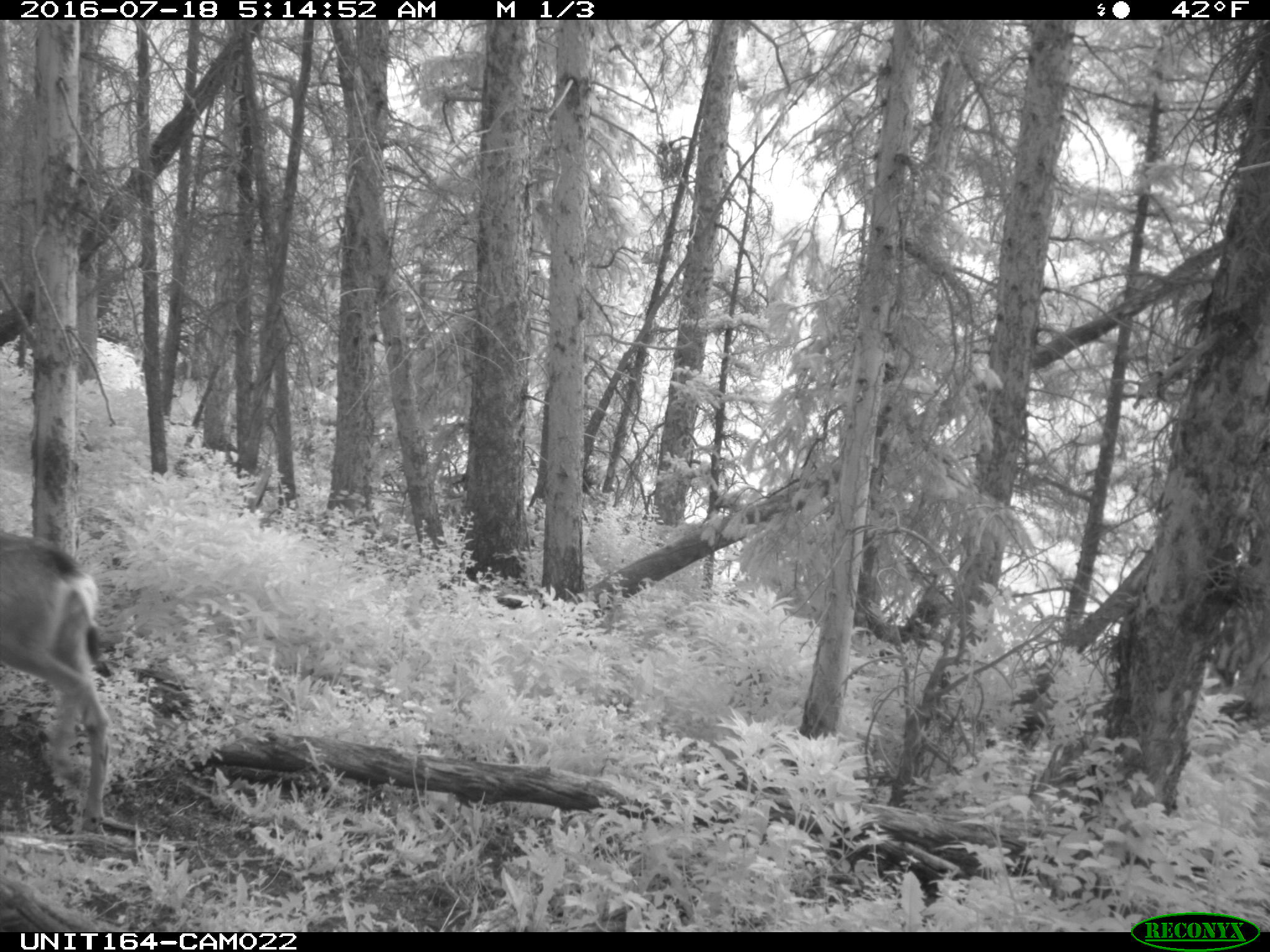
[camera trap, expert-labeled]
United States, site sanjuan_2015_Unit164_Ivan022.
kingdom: Animalia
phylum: Chordata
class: Mammalia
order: Artiodactyla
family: Cervidae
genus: Odocoileus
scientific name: Odocoileus hemionus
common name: mule deer